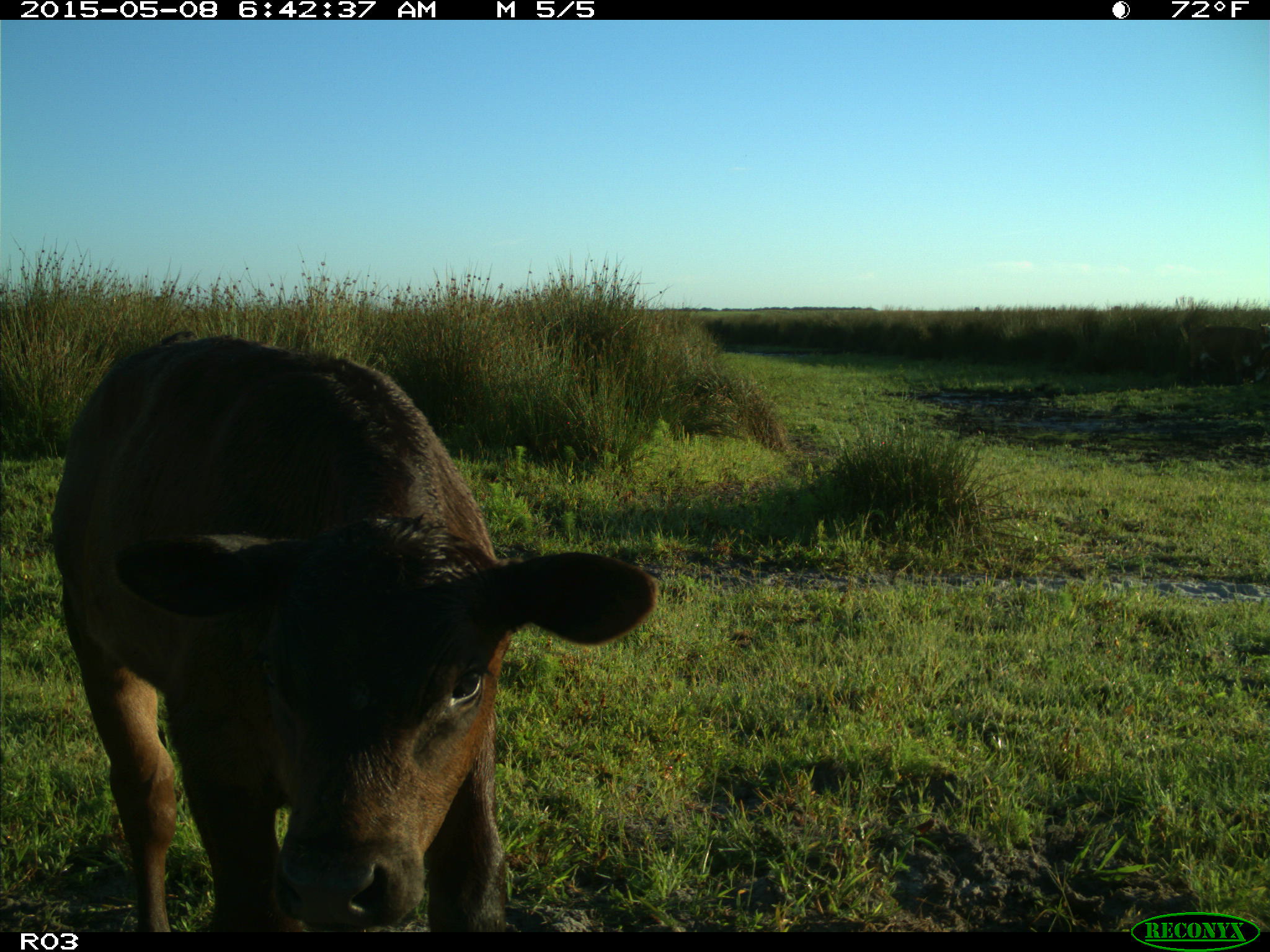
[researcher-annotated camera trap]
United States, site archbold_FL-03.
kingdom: Animalia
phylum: Chordata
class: Mammalia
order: Artiodactyla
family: Bovidae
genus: Bos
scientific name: Bos taurus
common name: domestic cow